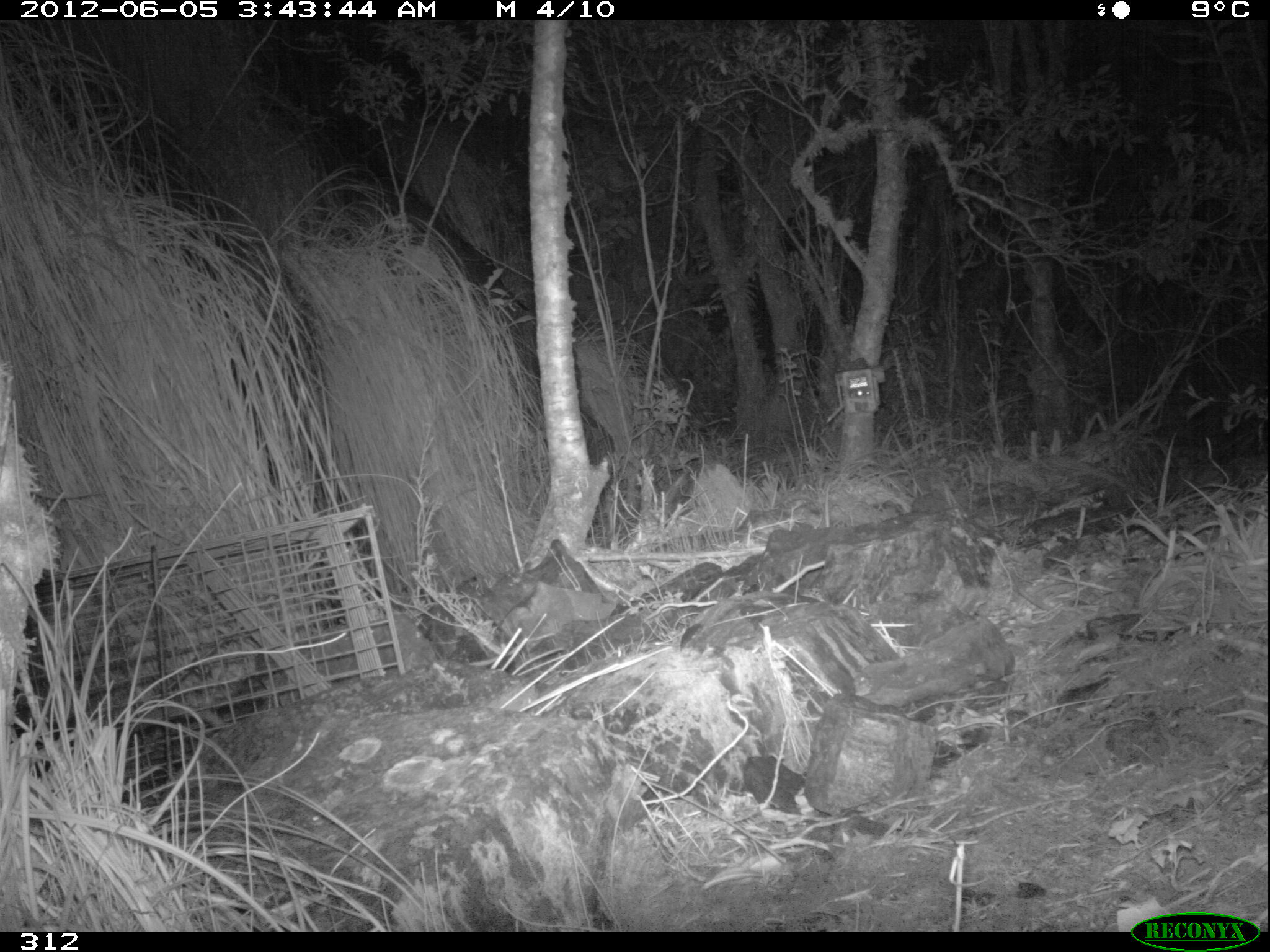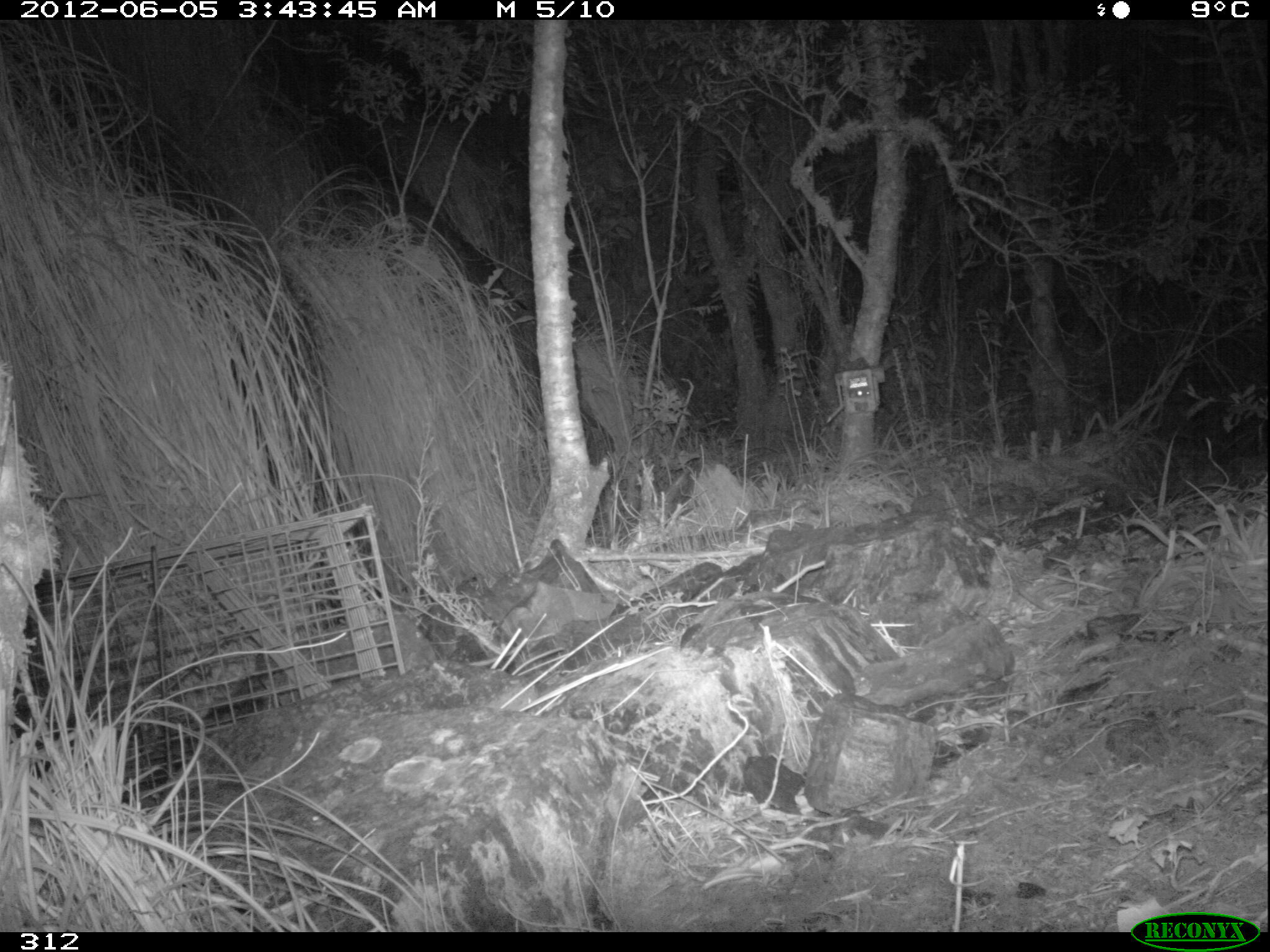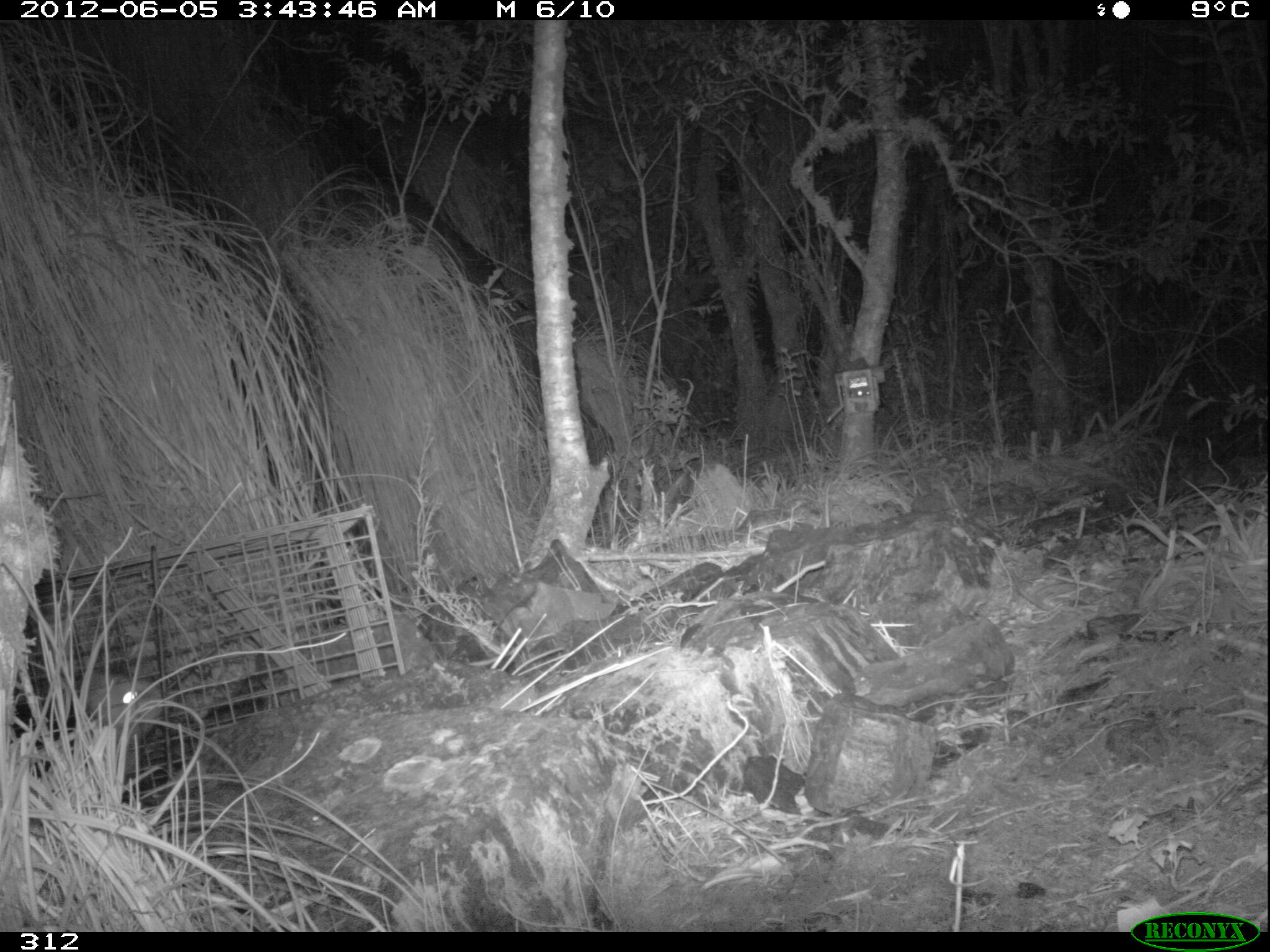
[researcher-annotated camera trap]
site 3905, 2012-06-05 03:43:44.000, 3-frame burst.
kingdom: Animalia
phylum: Chordata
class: Mammalia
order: Didelphimorphia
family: Didelphidae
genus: Didelphis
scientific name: Didelphis pernigra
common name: andean white-eared opossum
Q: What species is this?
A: Didelphis pernigra (andean white-eared opossum).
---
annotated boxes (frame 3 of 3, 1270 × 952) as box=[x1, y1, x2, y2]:
didelphis pernigra: box=[80, 670, 163, 748]